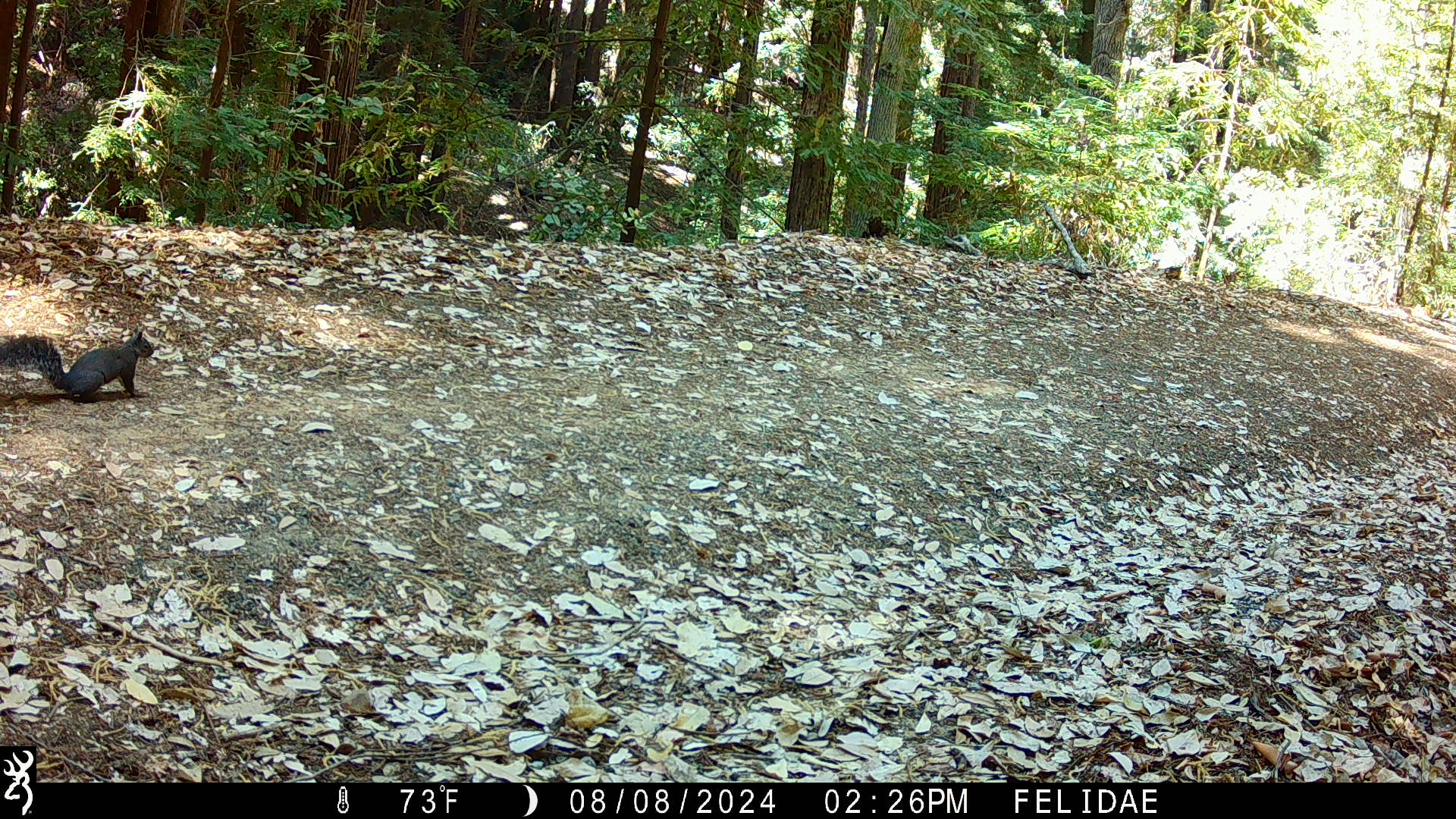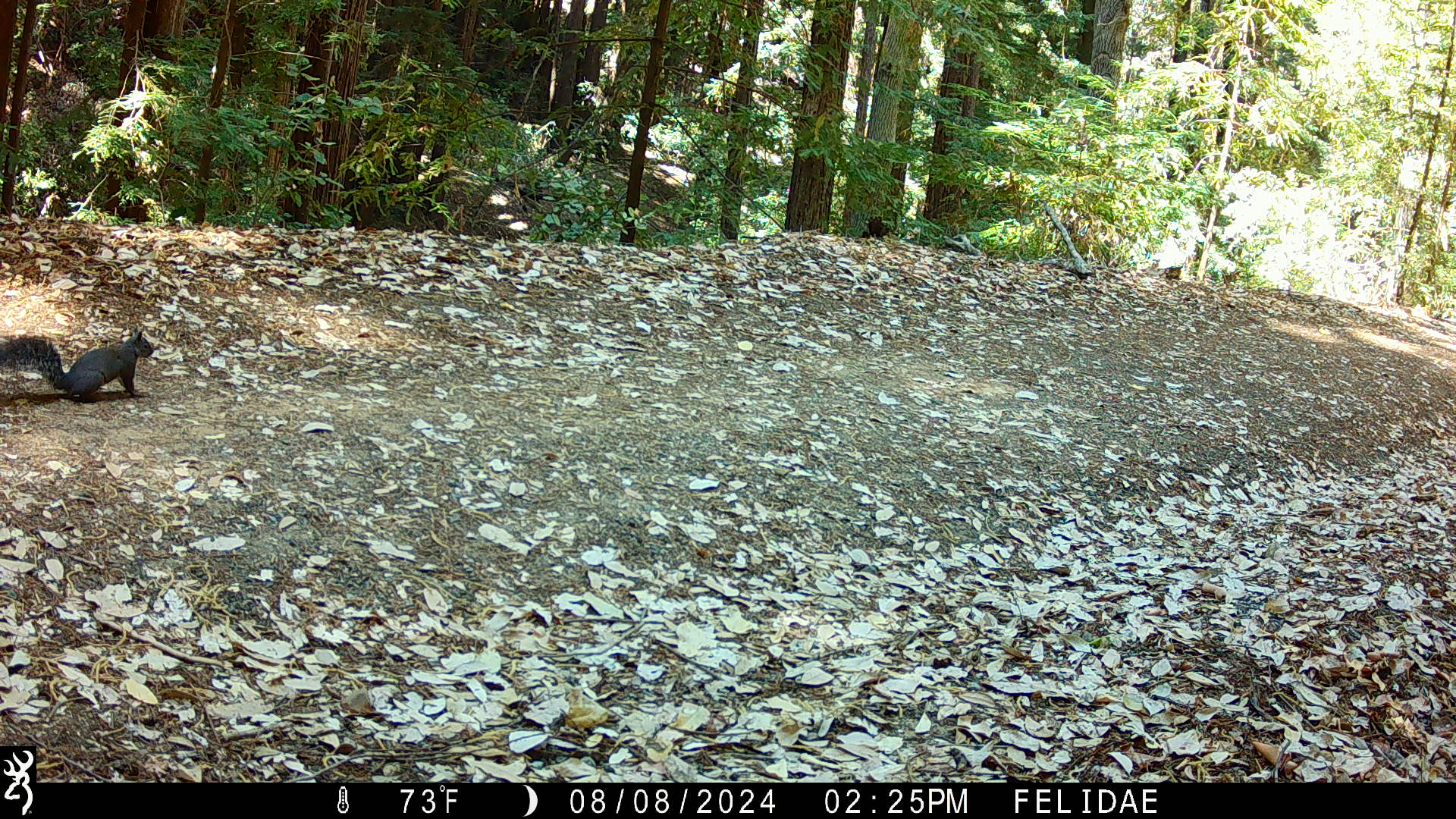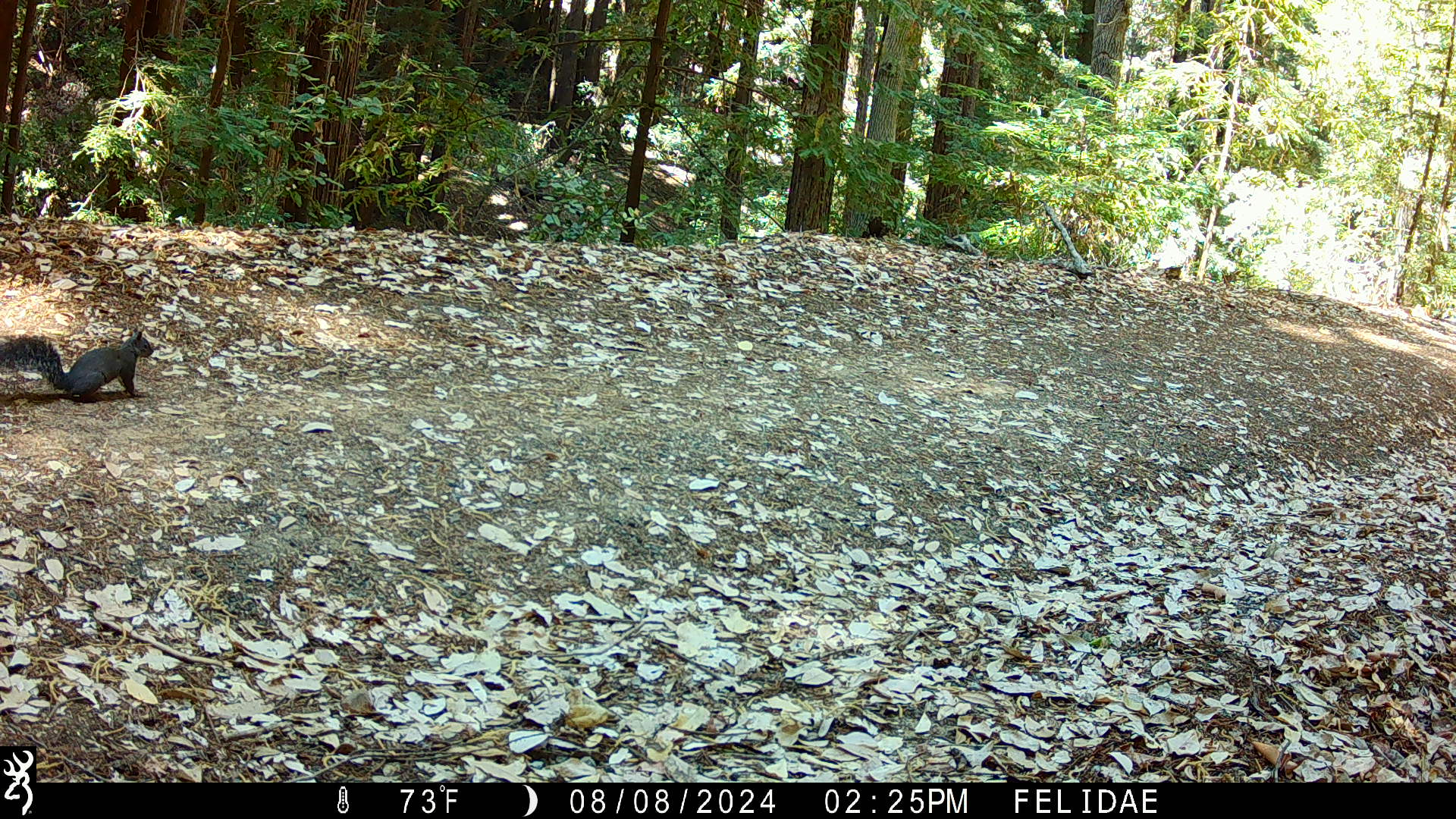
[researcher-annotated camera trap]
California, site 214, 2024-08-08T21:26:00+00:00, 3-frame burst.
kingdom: Animalia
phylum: Chordata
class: Mammalia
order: Rodentia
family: Sciuridae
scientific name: Sciuridae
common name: squirrel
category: unknown squirrel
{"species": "unknown squirrel (squirrel) (Sciuridae)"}